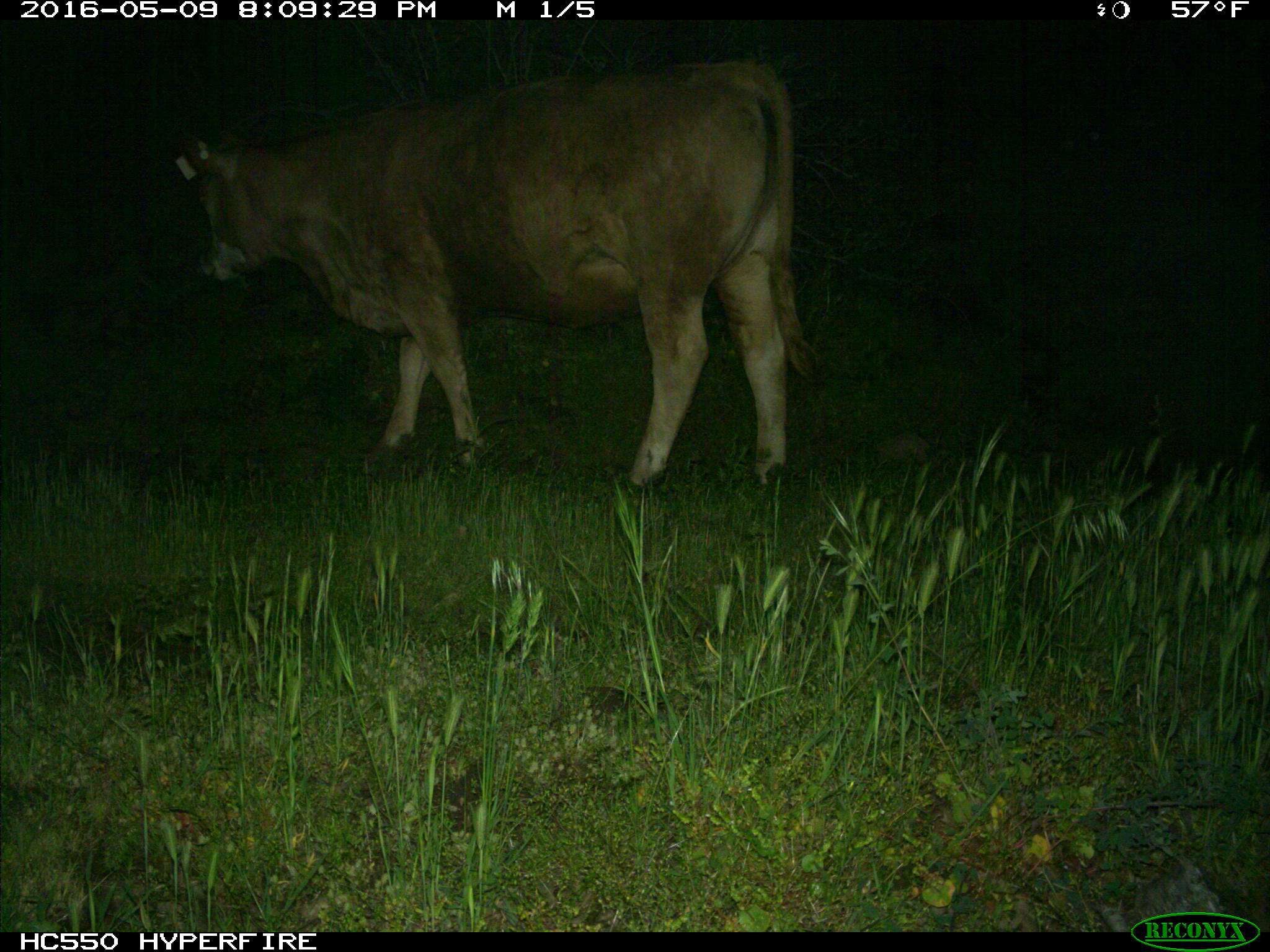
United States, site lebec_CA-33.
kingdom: Animalia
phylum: Chordata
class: Mammalia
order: Artiodactyla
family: Bovidae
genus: Bos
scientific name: Bos taurus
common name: domestic cow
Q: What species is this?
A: Bos taurus (domestic cow).